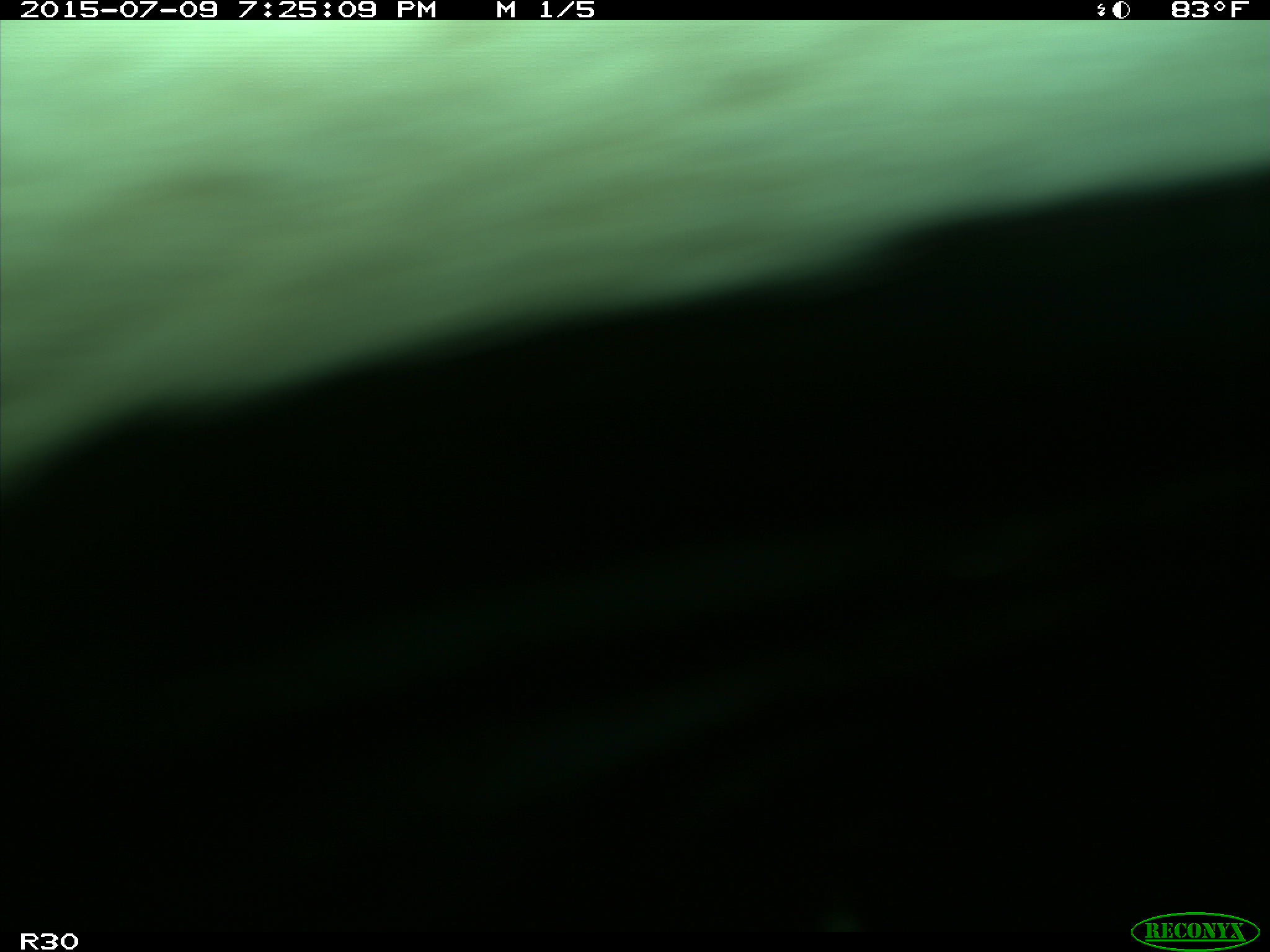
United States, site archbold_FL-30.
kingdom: Animalia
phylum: Chordata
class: Mammalia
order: Artiodactyla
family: Bovidae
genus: Bos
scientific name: Bos taurus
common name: domestic cow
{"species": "Bos taurus (domestic cow)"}